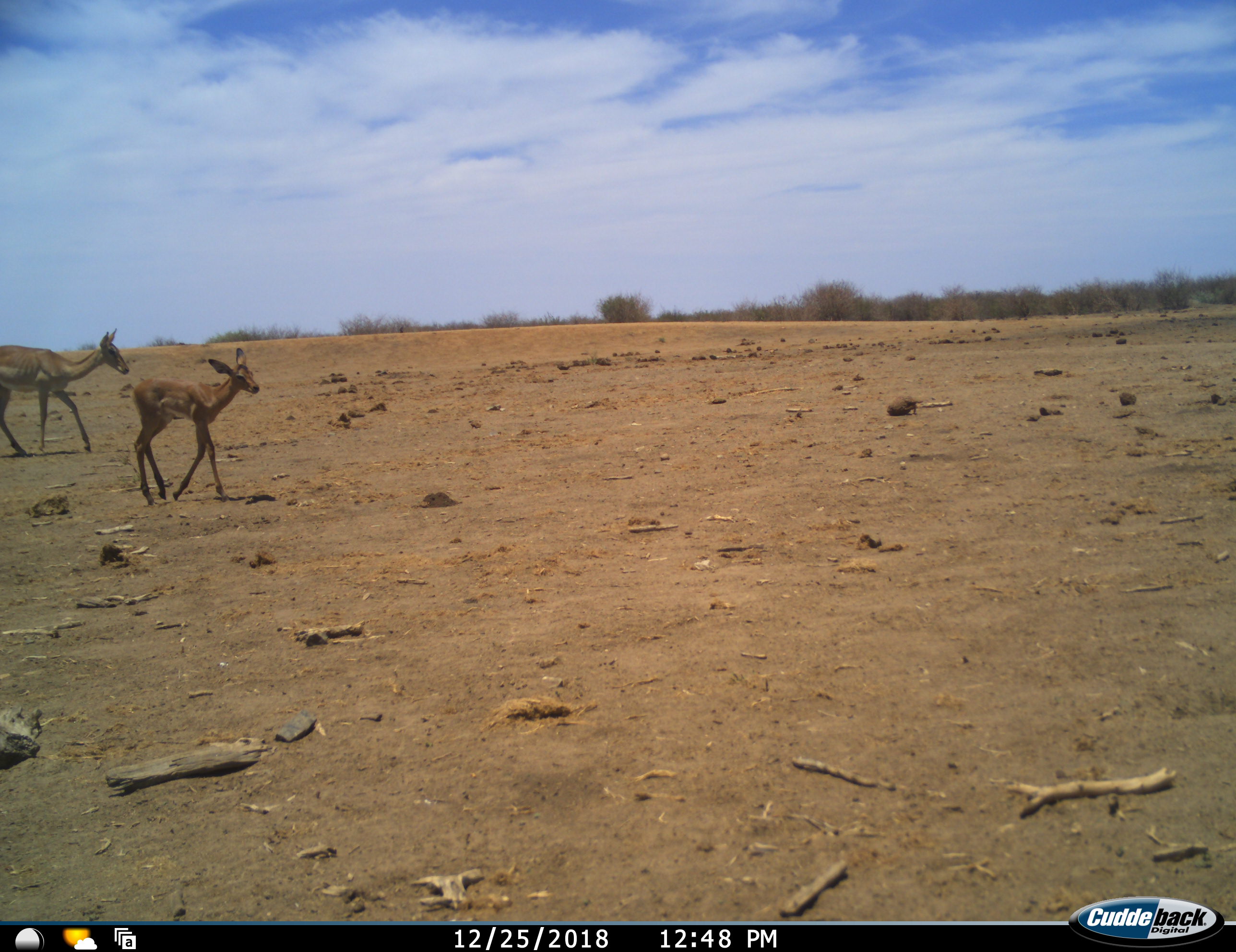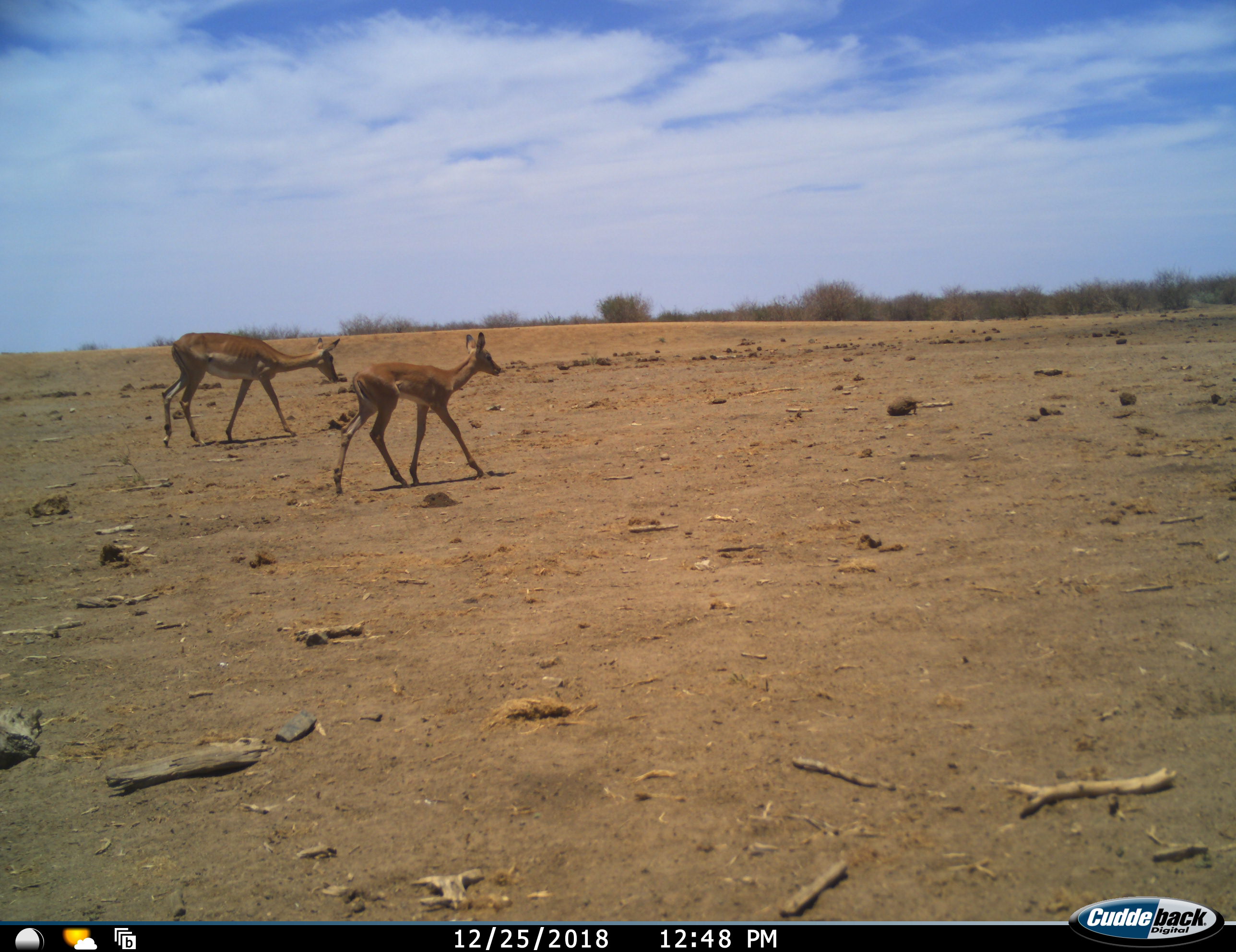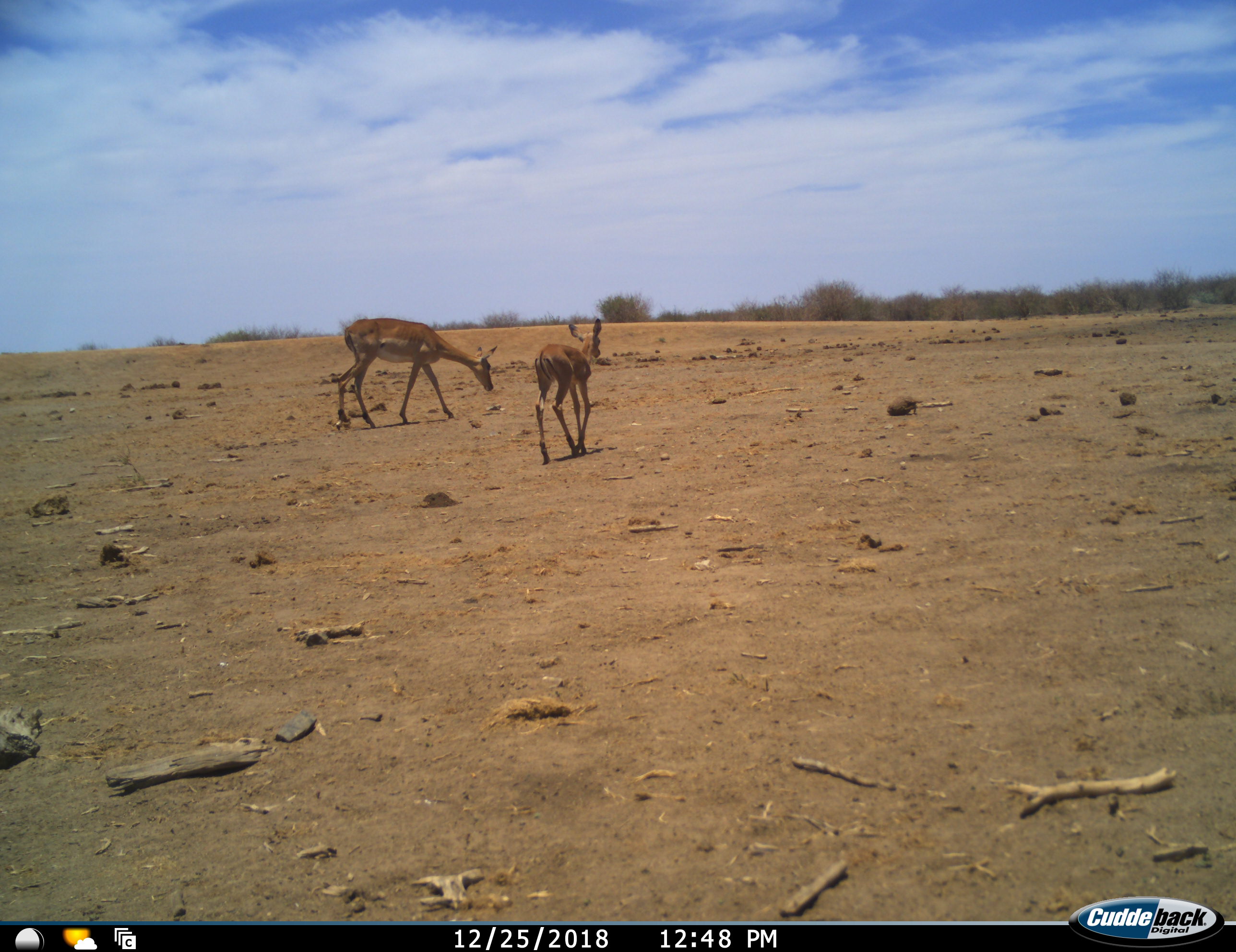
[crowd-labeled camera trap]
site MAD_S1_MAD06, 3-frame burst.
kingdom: Animalia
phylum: Chordata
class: Mammalia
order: Artiodactyla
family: Bovidae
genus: Aepyceros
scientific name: Aepyceros melampus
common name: impala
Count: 2.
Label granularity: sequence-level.